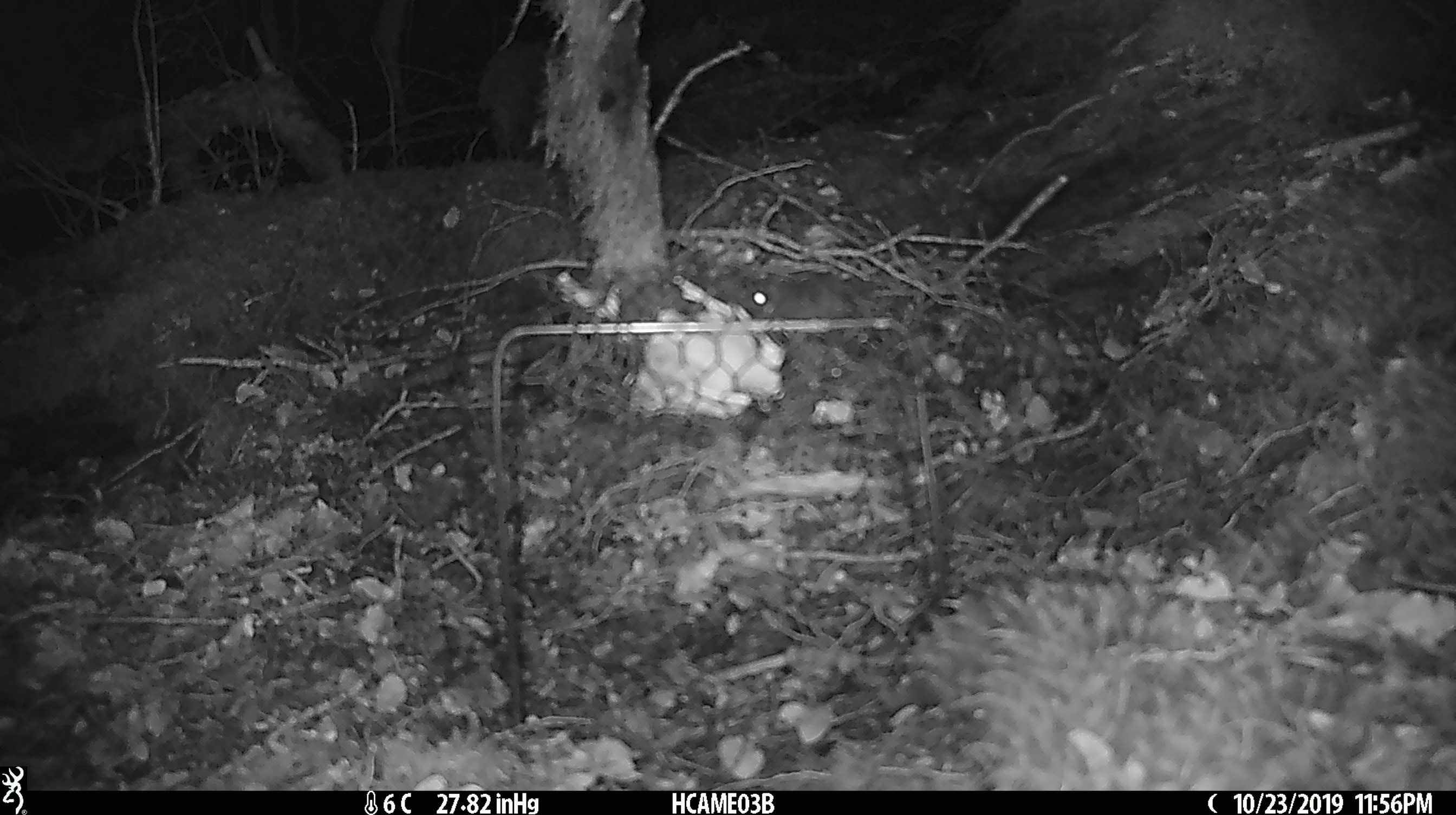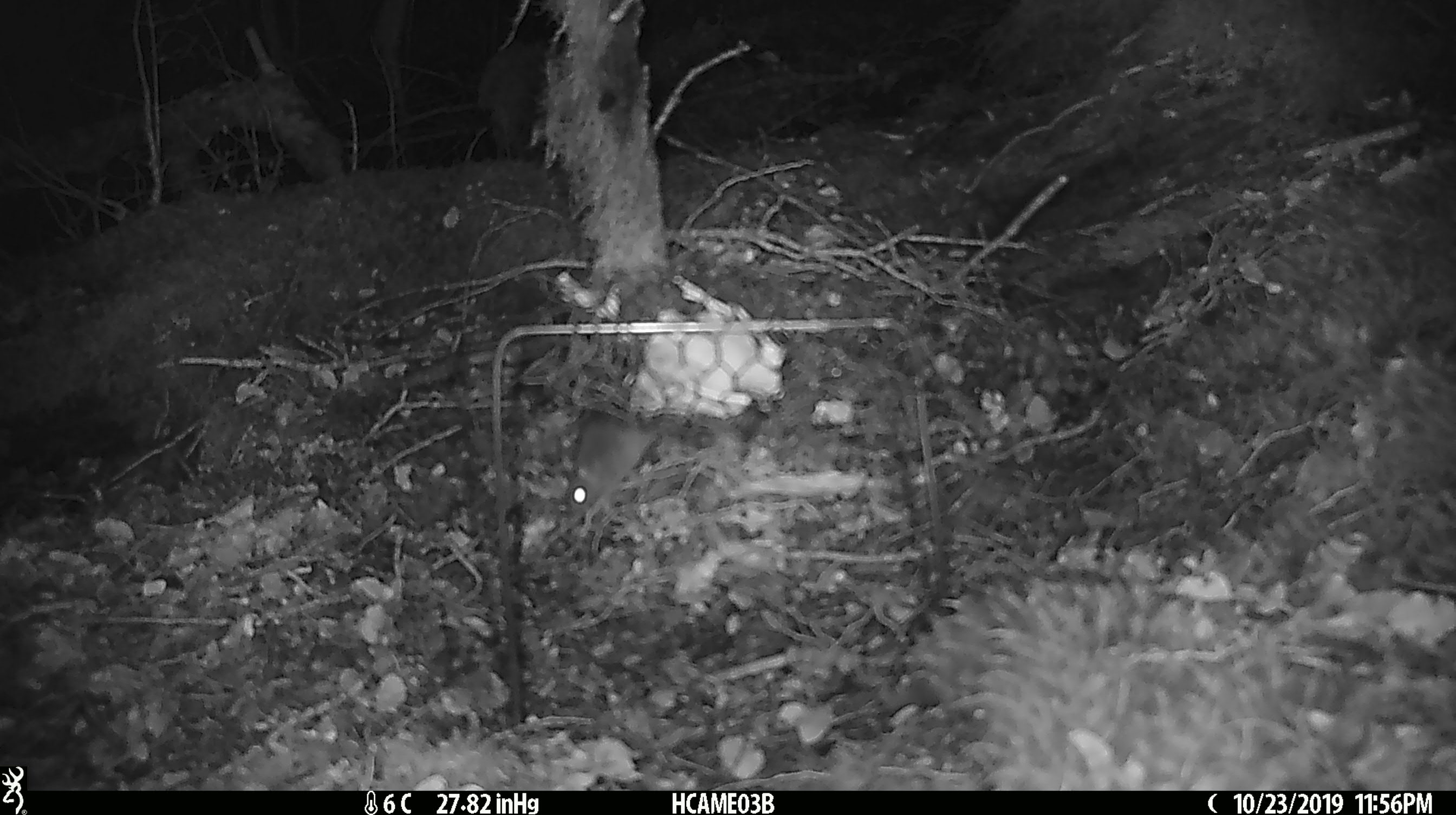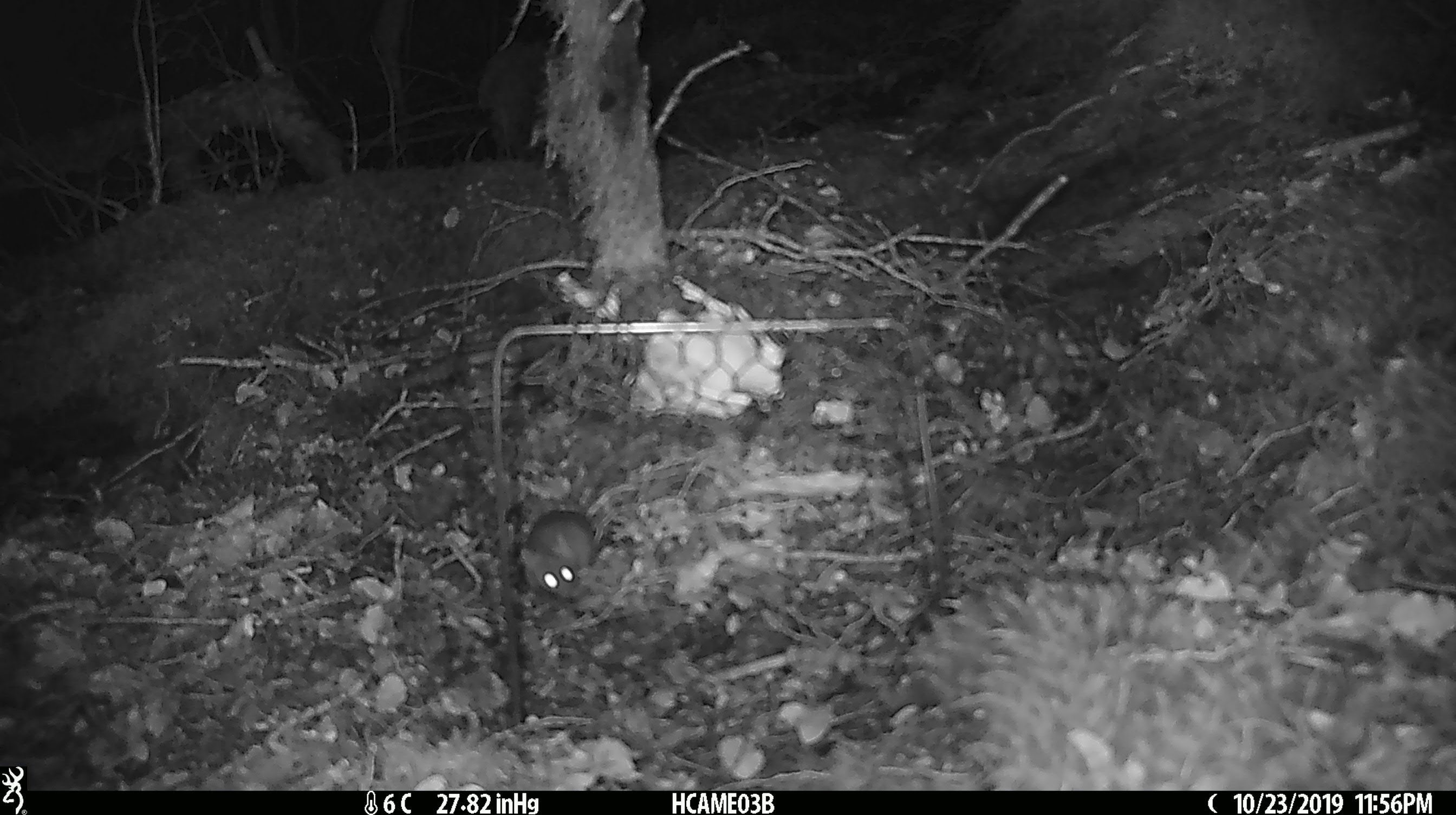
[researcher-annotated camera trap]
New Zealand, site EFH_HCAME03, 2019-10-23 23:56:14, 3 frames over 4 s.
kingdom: Animalia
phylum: Chordata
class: Mammalia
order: Rodentia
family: Muridae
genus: Mus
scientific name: Mus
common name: mouse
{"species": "mouse (Mus)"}